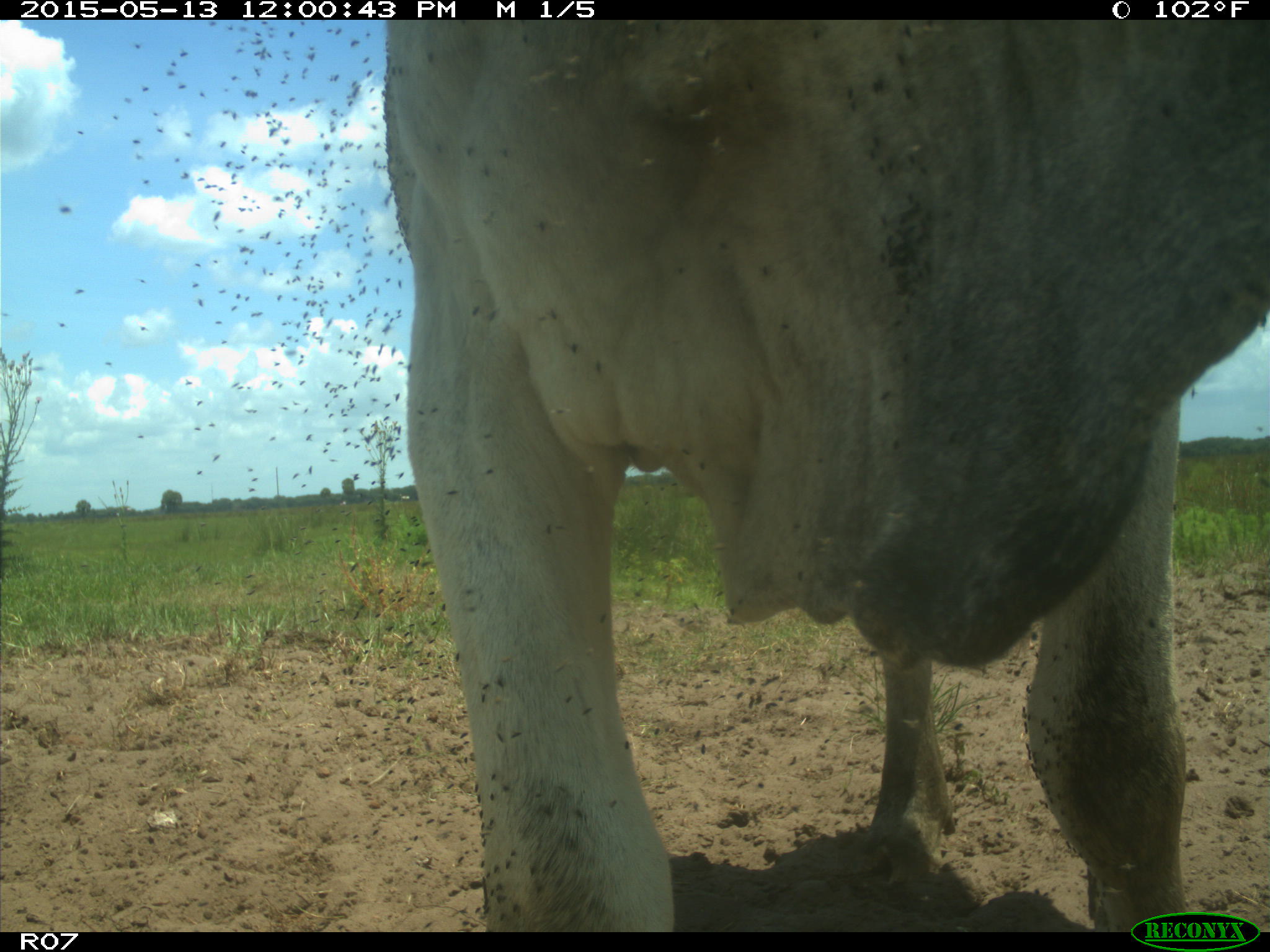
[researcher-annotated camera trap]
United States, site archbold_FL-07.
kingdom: Animalia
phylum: Chordata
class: Mammalia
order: Artiodactyla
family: Bovidae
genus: Bos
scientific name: Bos taurus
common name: domestic cow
Bos taurus (domestic cow).